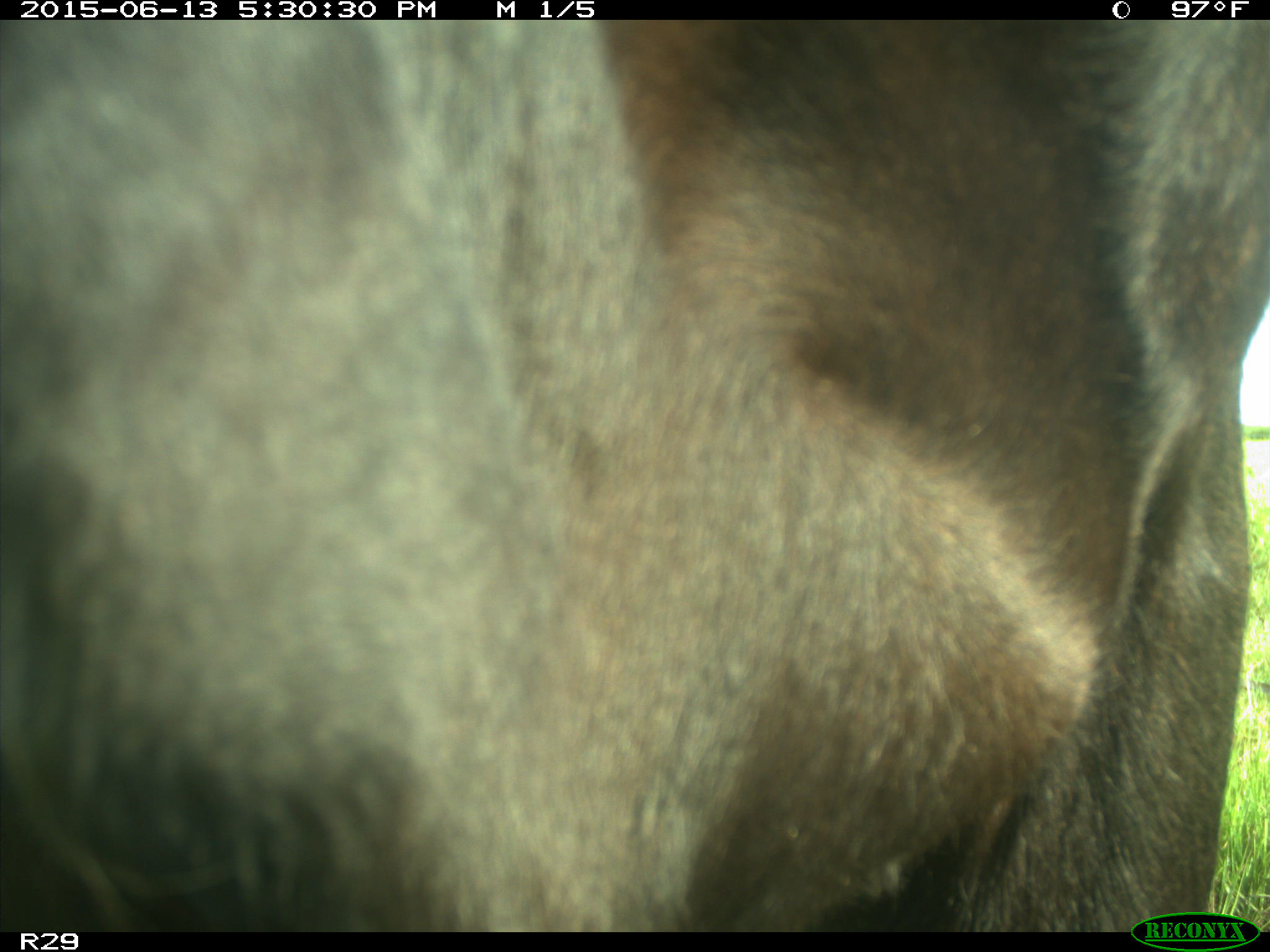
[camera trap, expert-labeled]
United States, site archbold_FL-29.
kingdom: Animalia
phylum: Chordata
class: Mammalia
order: Artiodactyla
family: Bovidae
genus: Bos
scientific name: Bos taurus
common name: domestic cow